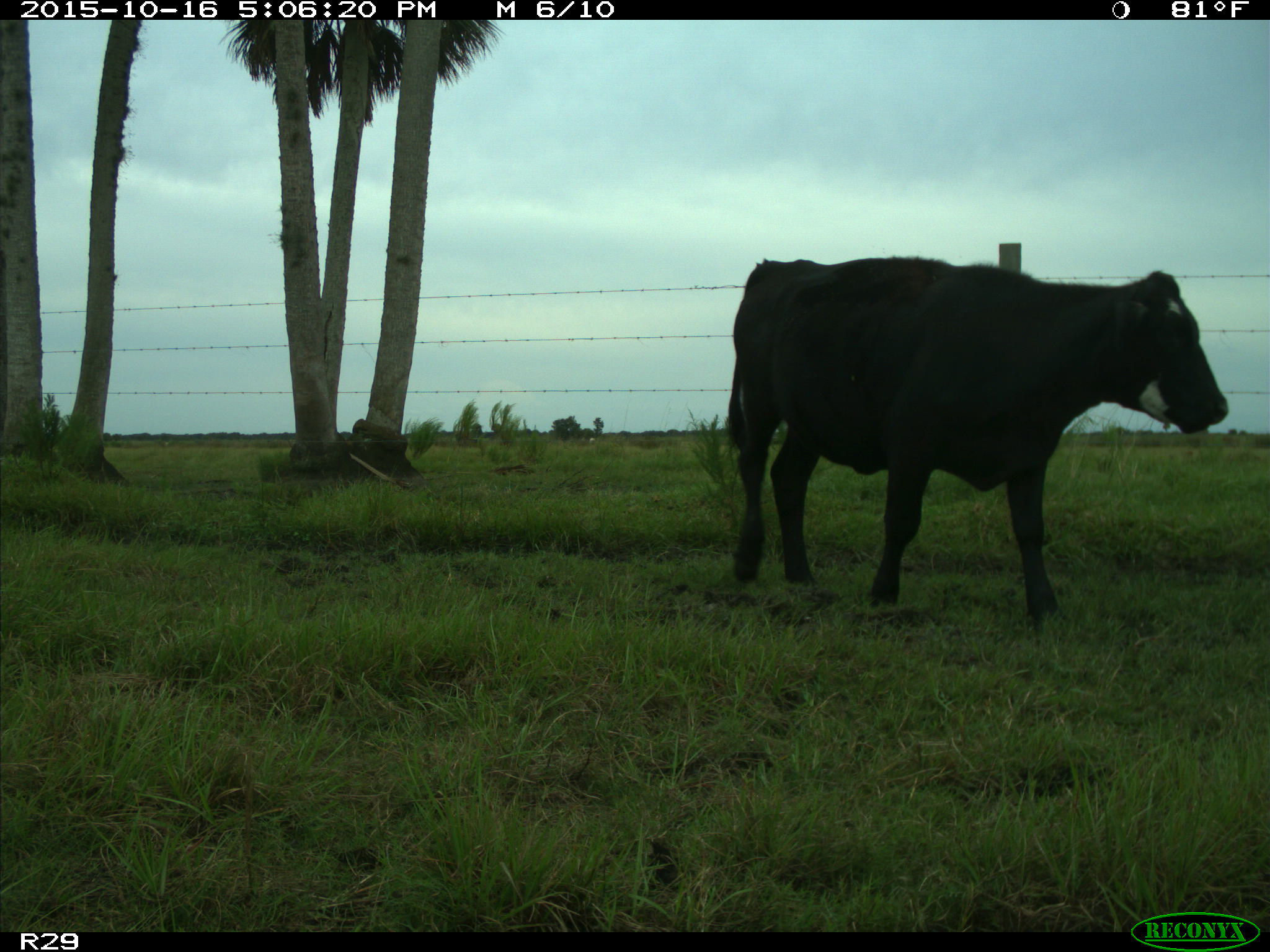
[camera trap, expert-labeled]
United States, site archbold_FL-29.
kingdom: Animalia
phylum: Chordata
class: Mammalia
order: Artiodactyla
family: Bovidae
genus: Bos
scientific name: Bos taurus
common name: domestic cow